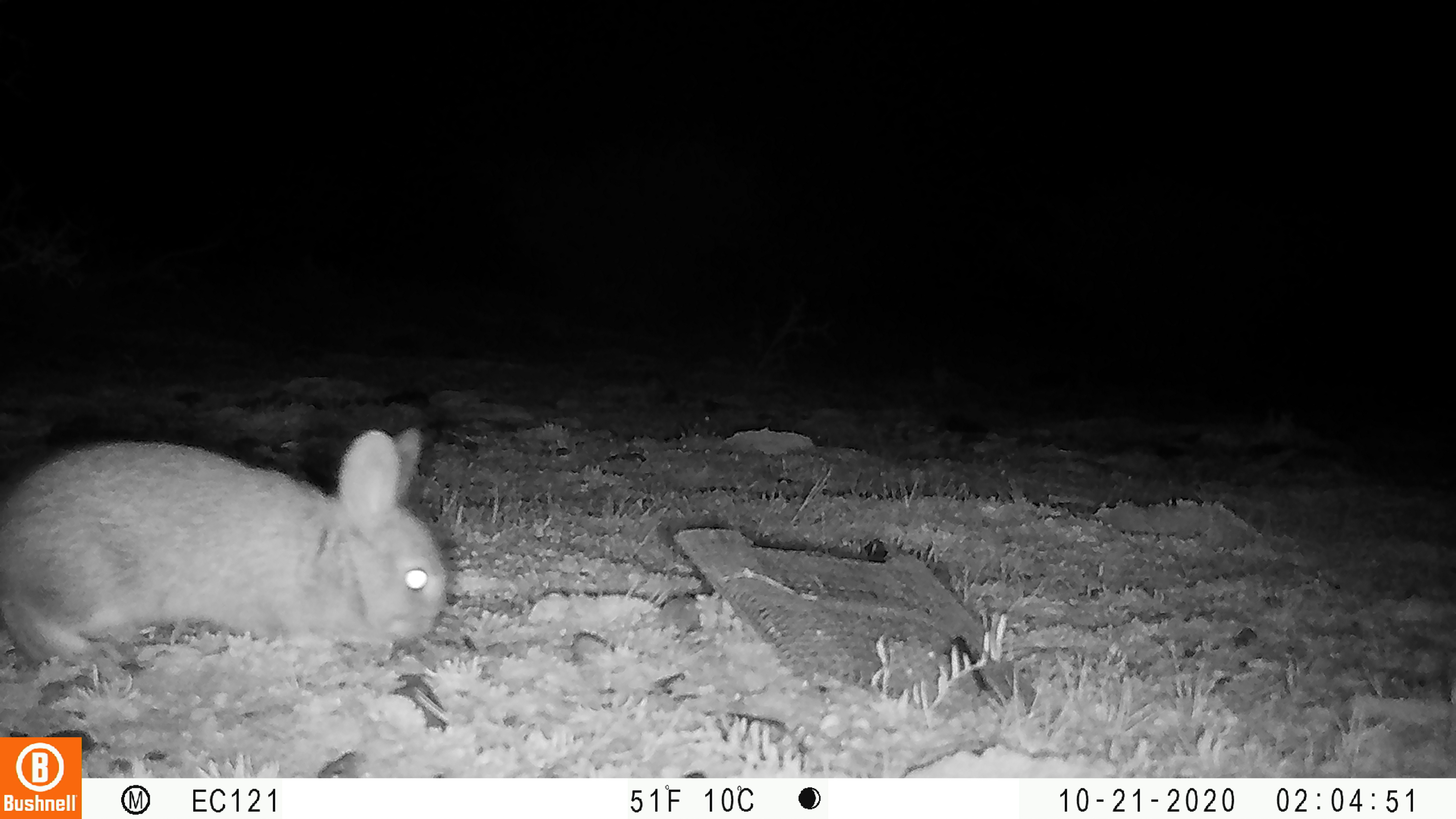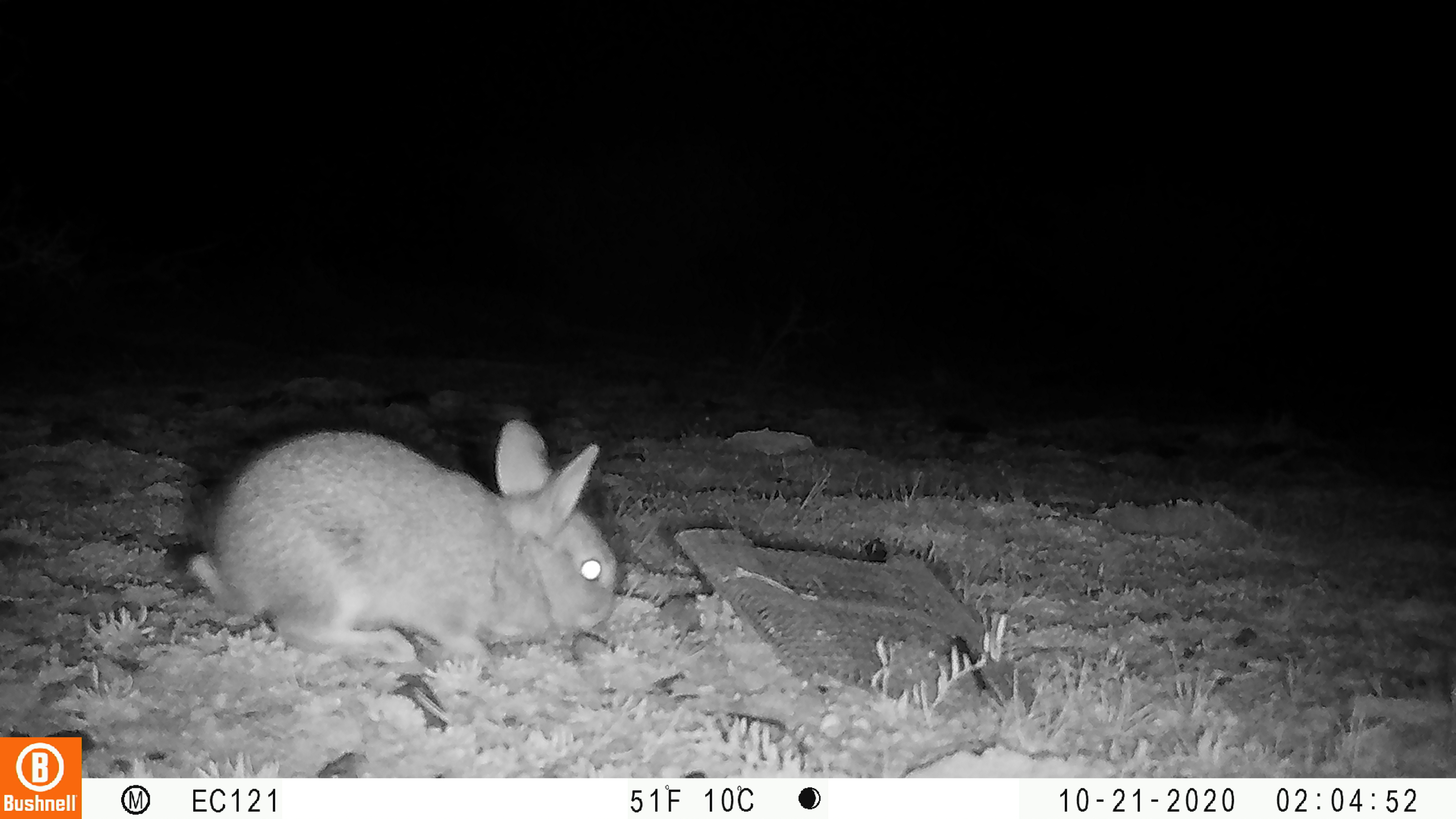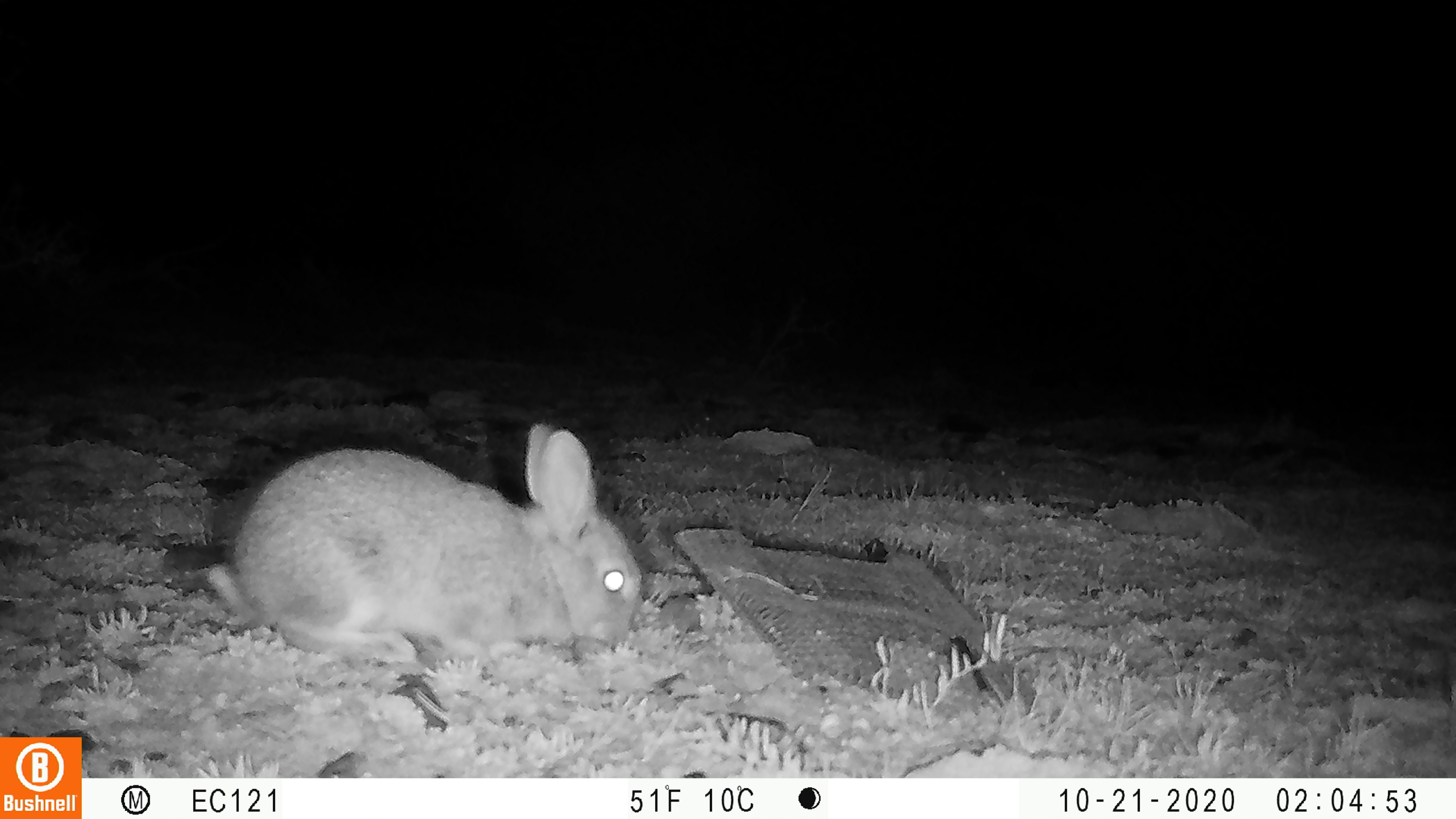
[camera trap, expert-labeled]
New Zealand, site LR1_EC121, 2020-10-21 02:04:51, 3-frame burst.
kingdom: Animalia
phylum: Chordata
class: Mammalia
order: Lagomorpha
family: Leporidae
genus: Oryctolagus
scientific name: Oryctolagus cuniculus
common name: european rabbit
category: rabbit